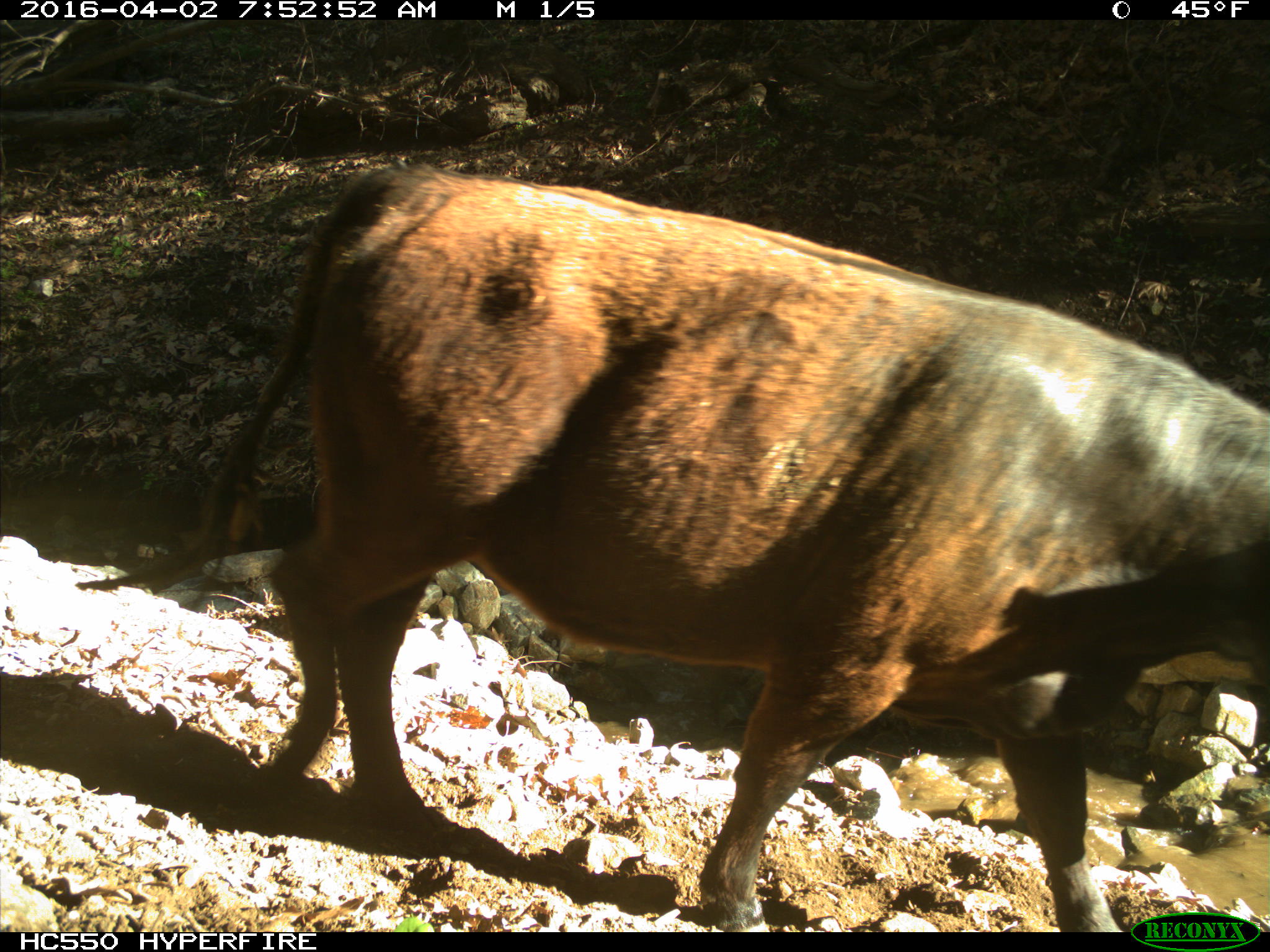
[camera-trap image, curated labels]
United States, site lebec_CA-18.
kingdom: Animalia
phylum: Chordata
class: Mammalia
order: Artiodactyla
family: Bovidae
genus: Bos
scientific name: Bos taurus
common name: domestic cow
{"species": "Bos taurus (domestic cow)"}